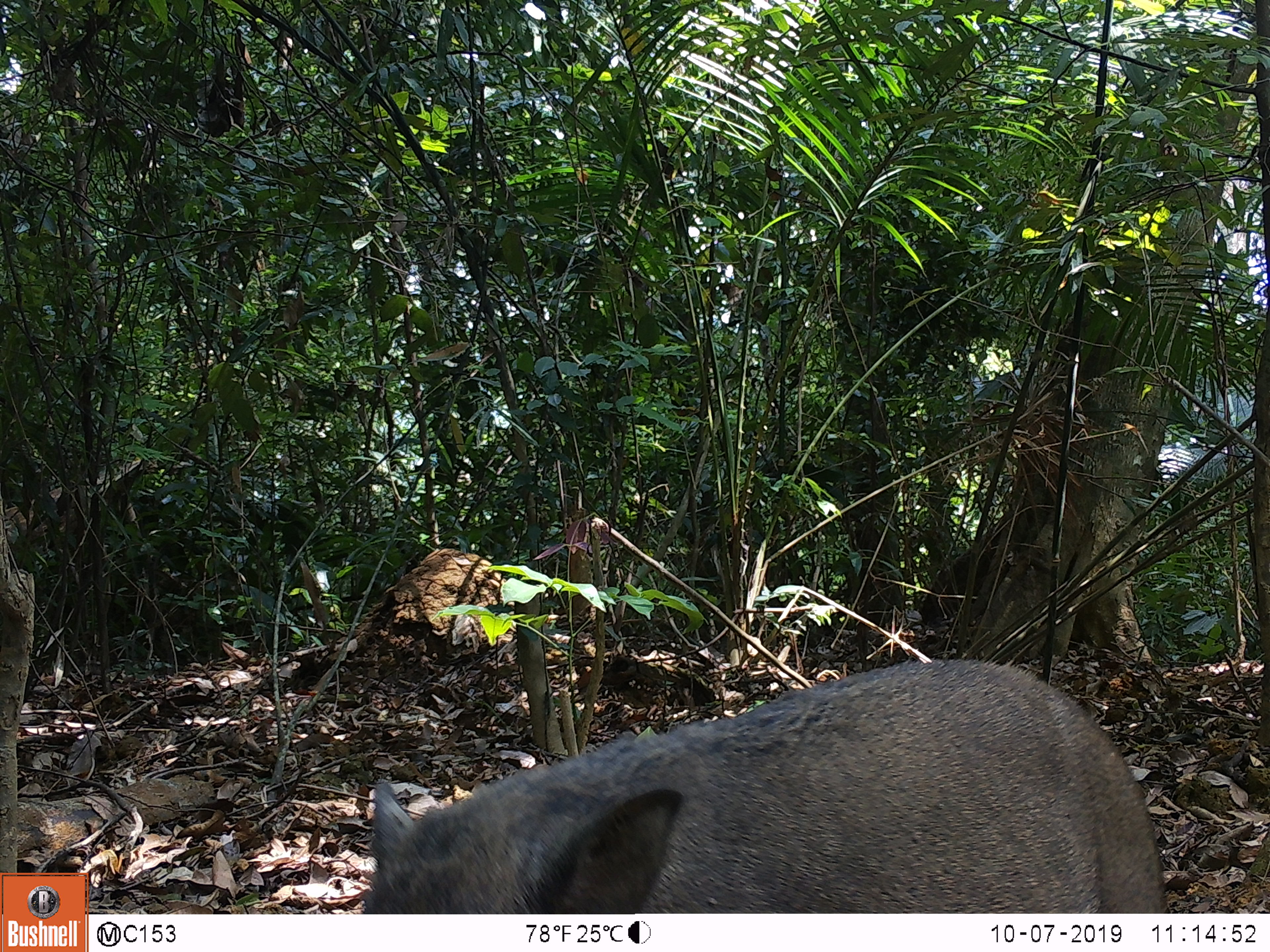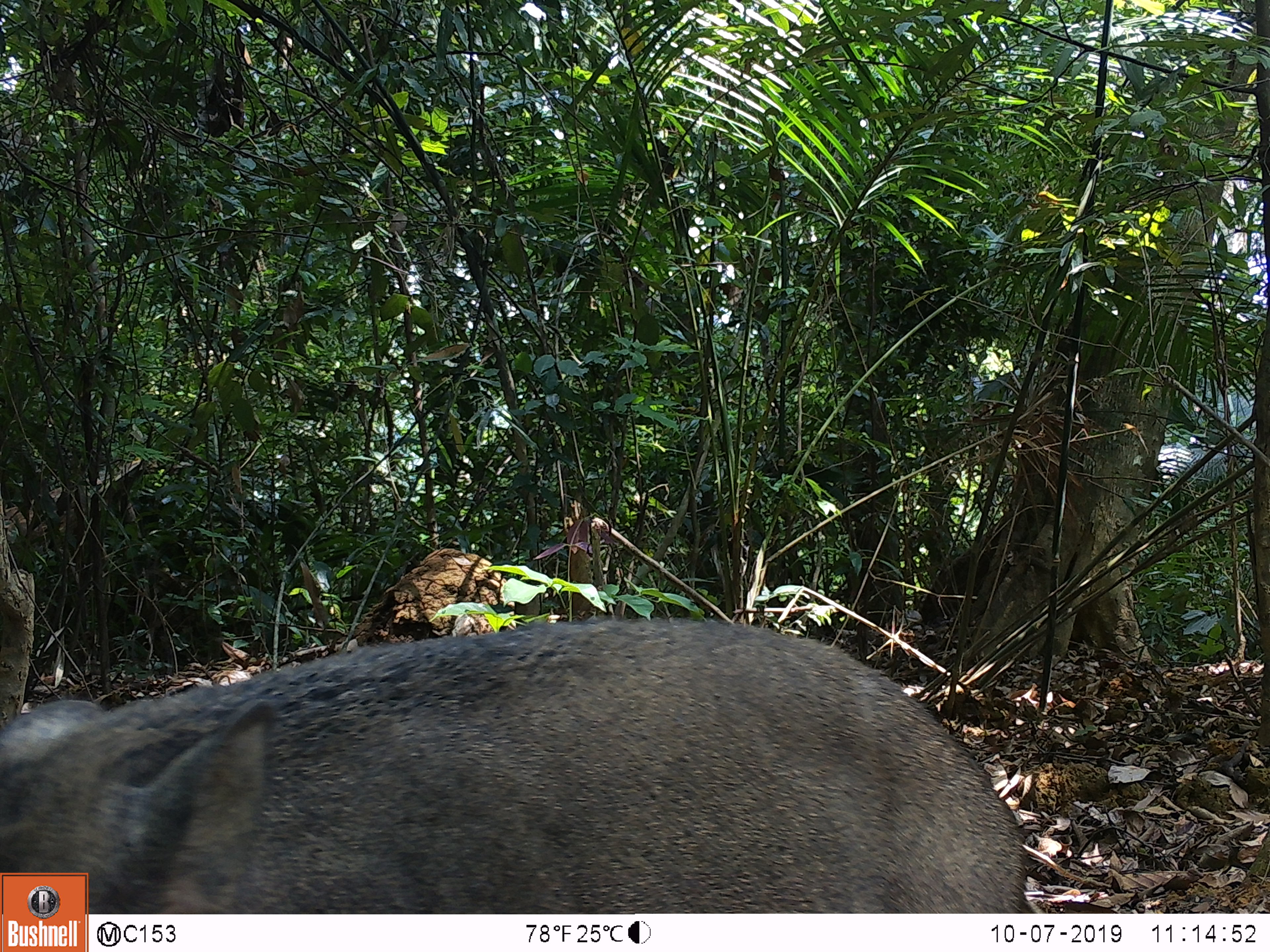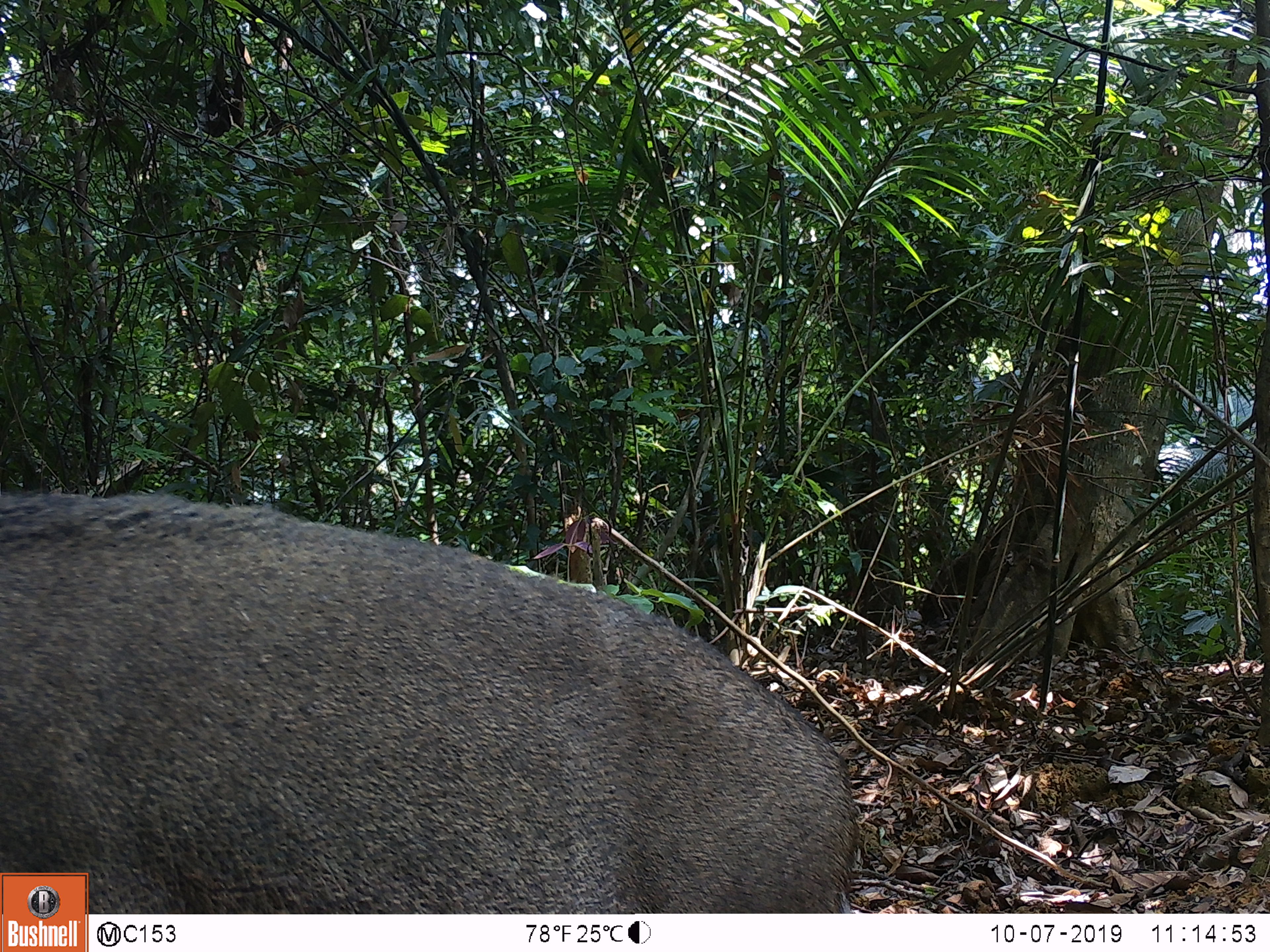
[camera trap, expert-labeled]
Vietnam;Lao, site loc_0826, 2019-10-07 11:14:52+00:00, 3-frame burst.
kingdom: Animalia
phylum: Chordata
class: Mammalia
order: Artiodactyla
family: Suidae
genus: Sus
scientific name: Sus scrofa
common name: eurasian wild pig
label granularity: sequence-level